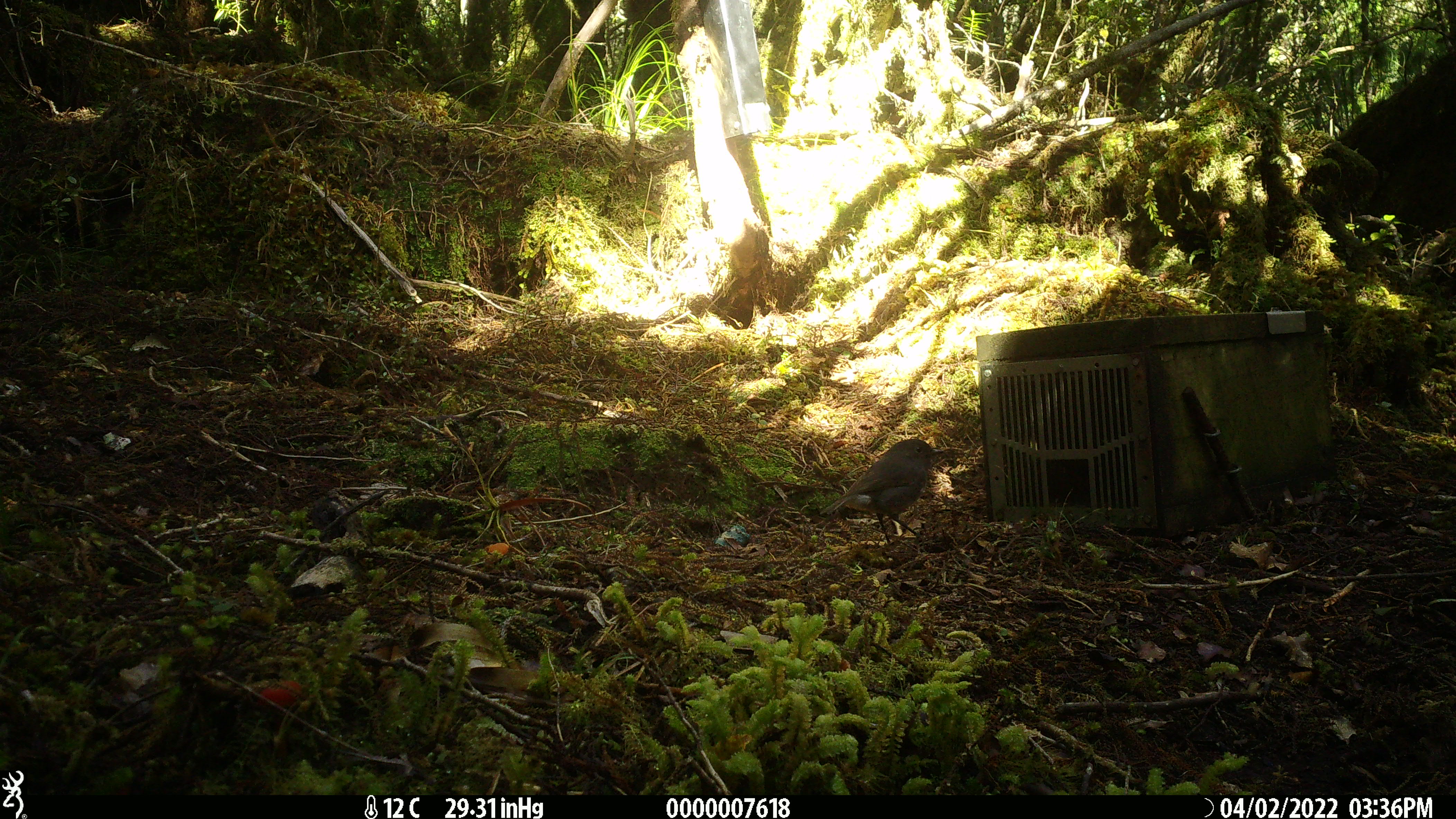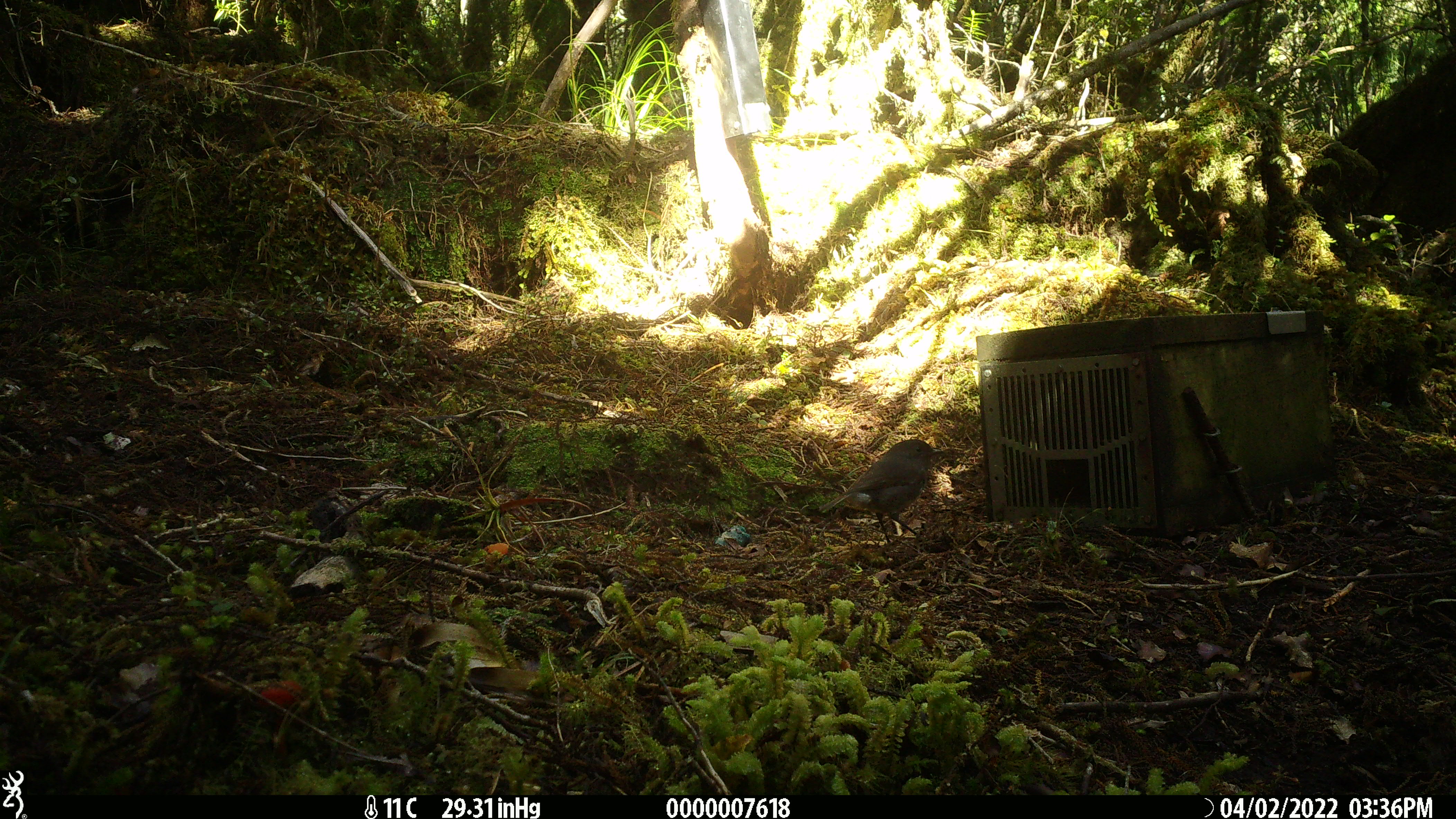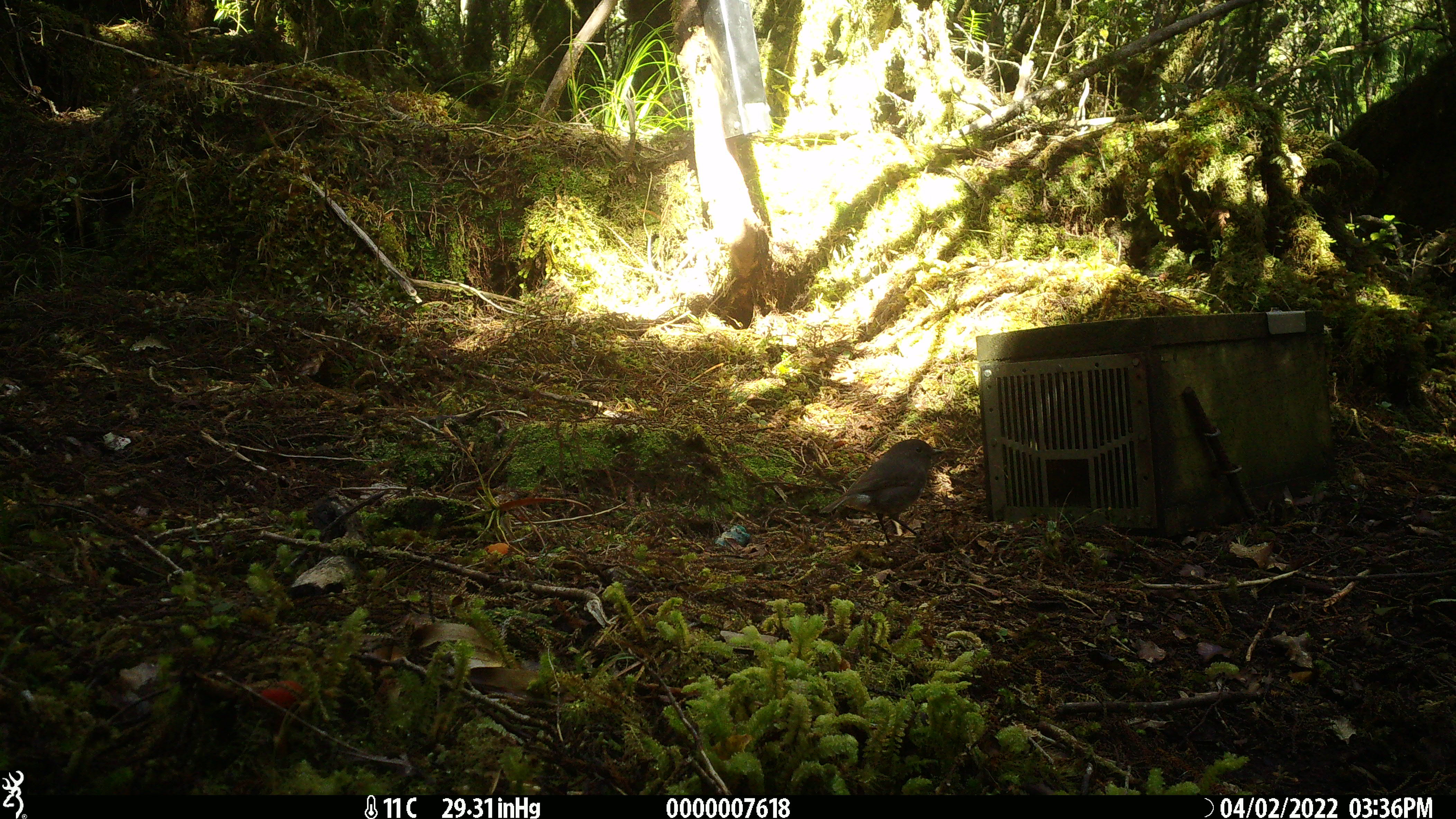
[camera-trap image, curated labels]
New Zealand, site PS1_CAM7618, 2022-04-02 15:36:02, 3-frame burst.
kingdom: Animalia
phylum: Chordata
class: Aves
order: Passeriformes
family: Petroicidae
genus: Petroica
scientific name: Petroica australis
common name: new zealand robin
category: robin